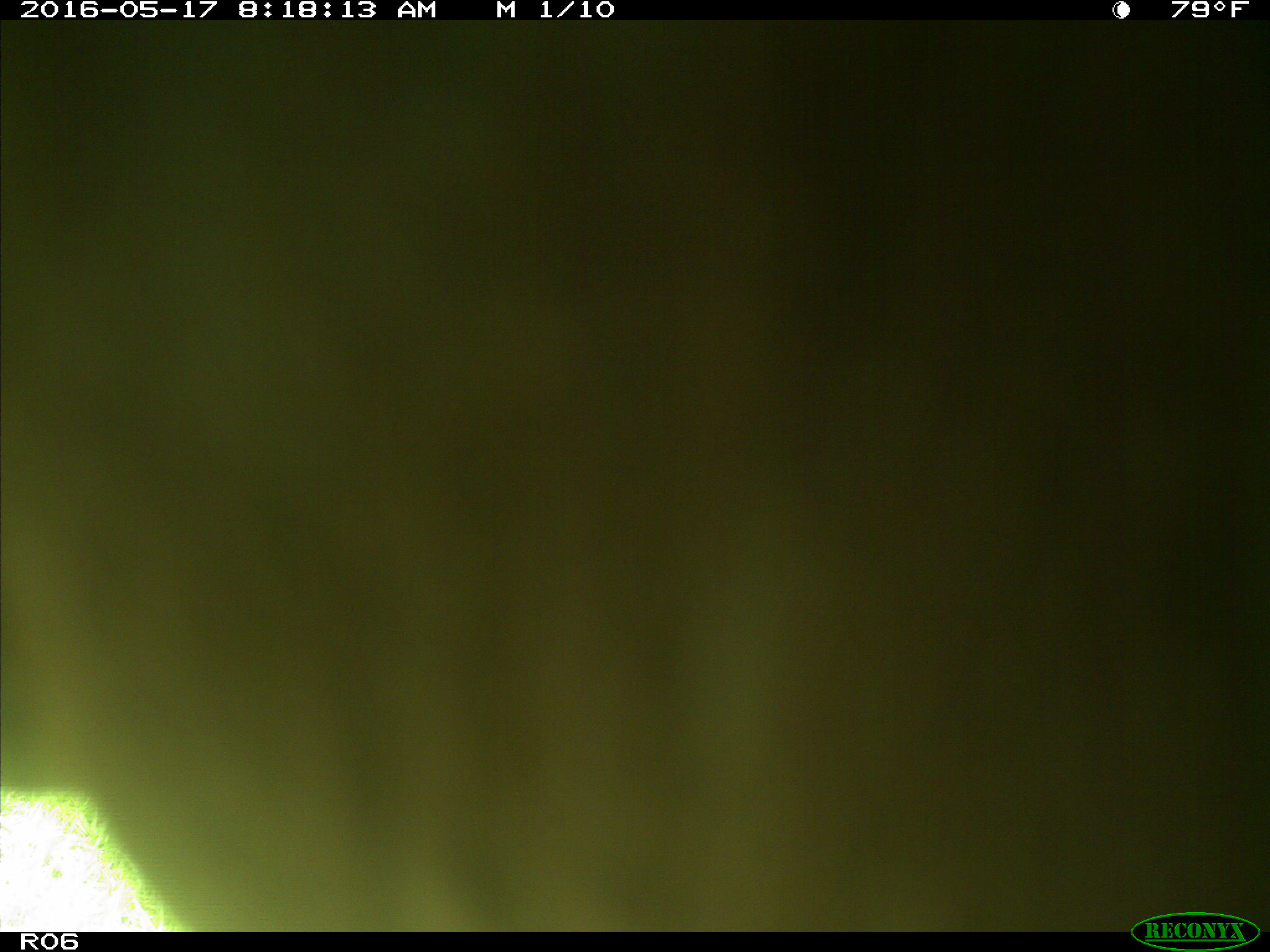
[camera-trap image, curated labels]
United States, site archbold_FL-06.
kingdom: Animalia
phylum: Chordata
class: Mammalia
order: Artiodactyla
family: Bovidae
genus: Bos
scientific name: Bos taurus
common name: domestic cow